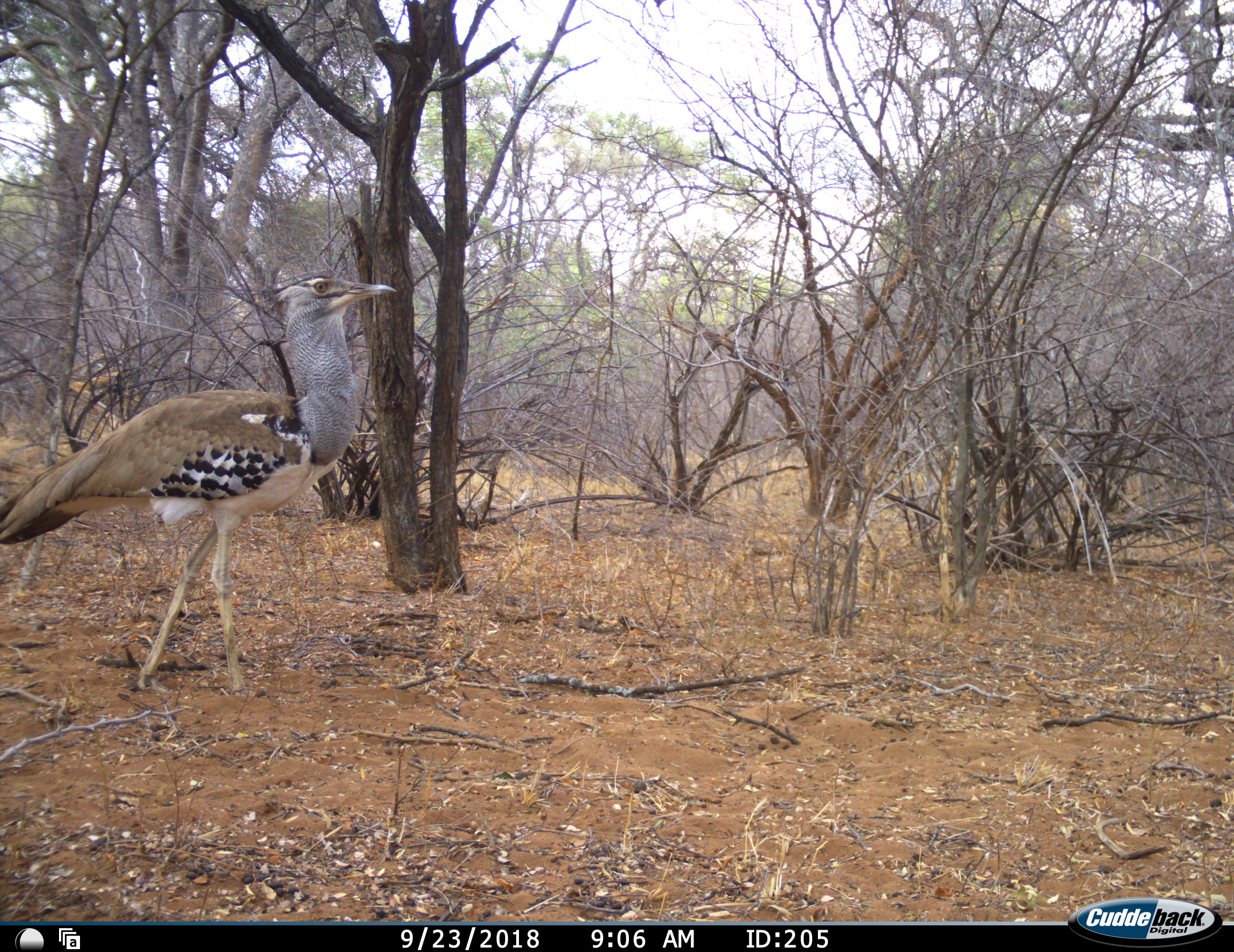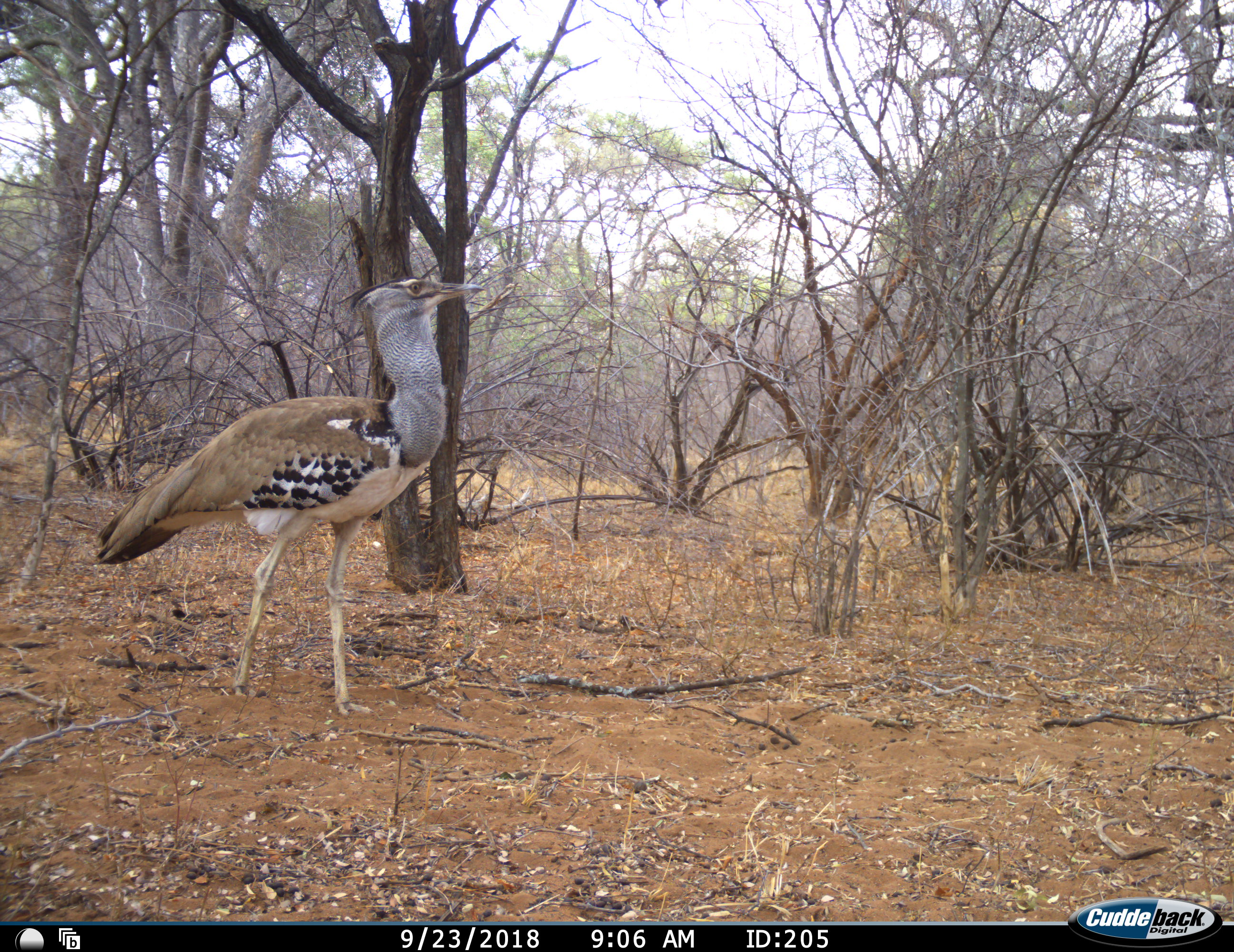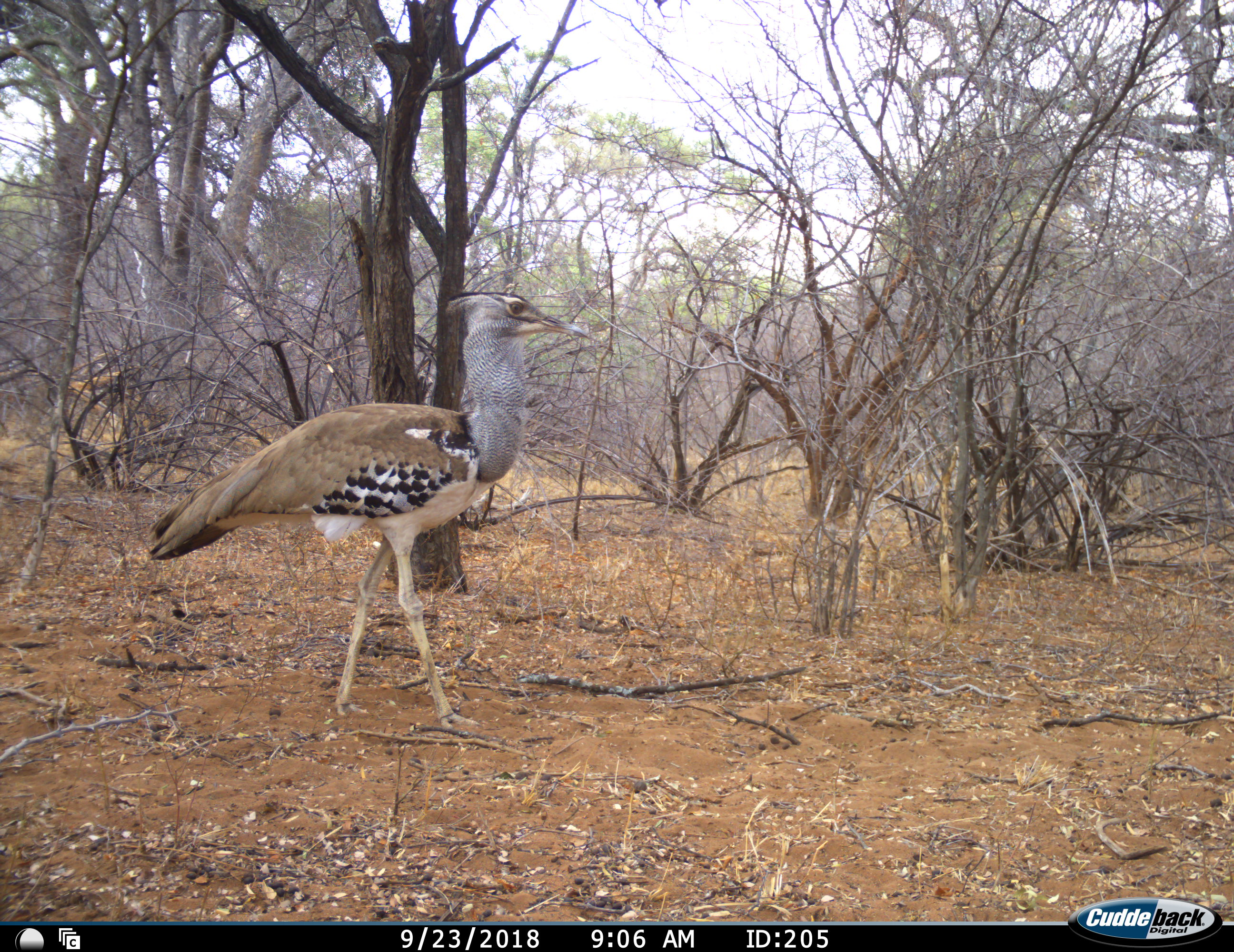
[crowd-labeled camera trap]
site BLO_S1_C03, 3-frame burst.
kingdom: Animalia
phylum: Chordata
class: Aves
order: Otidiformes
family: Otididae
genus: Ardeotis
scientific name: Ardeotis kori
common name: kori bustard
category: bustardkori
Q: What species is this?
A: Bustardkori (kori bustard) (Ardeotis kori).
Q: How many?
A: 1.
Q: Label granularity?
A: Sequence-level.